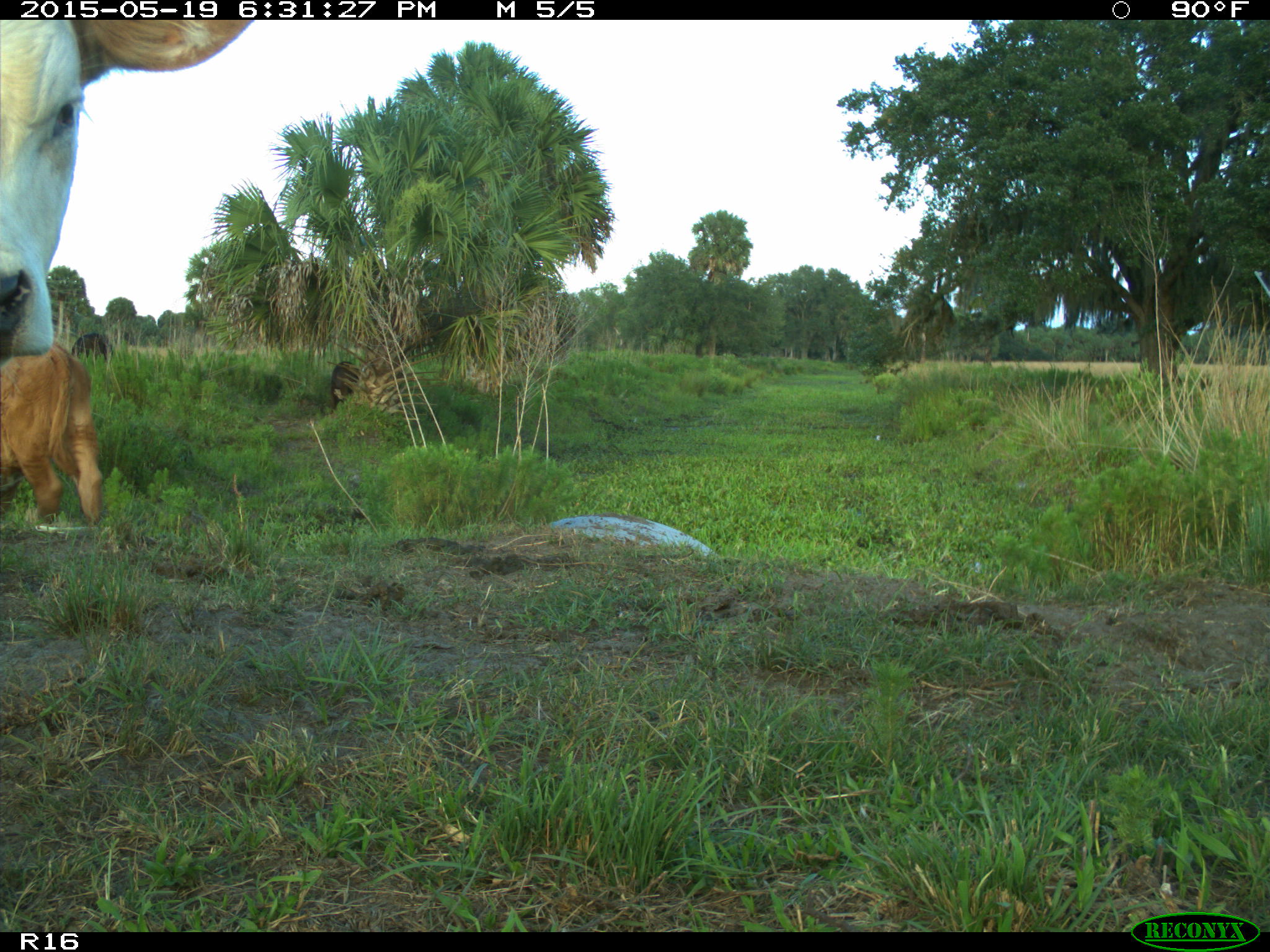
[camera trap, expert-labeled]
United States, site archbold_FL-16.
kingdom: Animalia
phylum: Chordata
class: Mammalia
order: Artiodactyla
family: Bovidae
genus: Bos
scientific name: Bos taurus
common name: domestic cow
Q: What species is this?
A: Bos taurus (domestic cow).